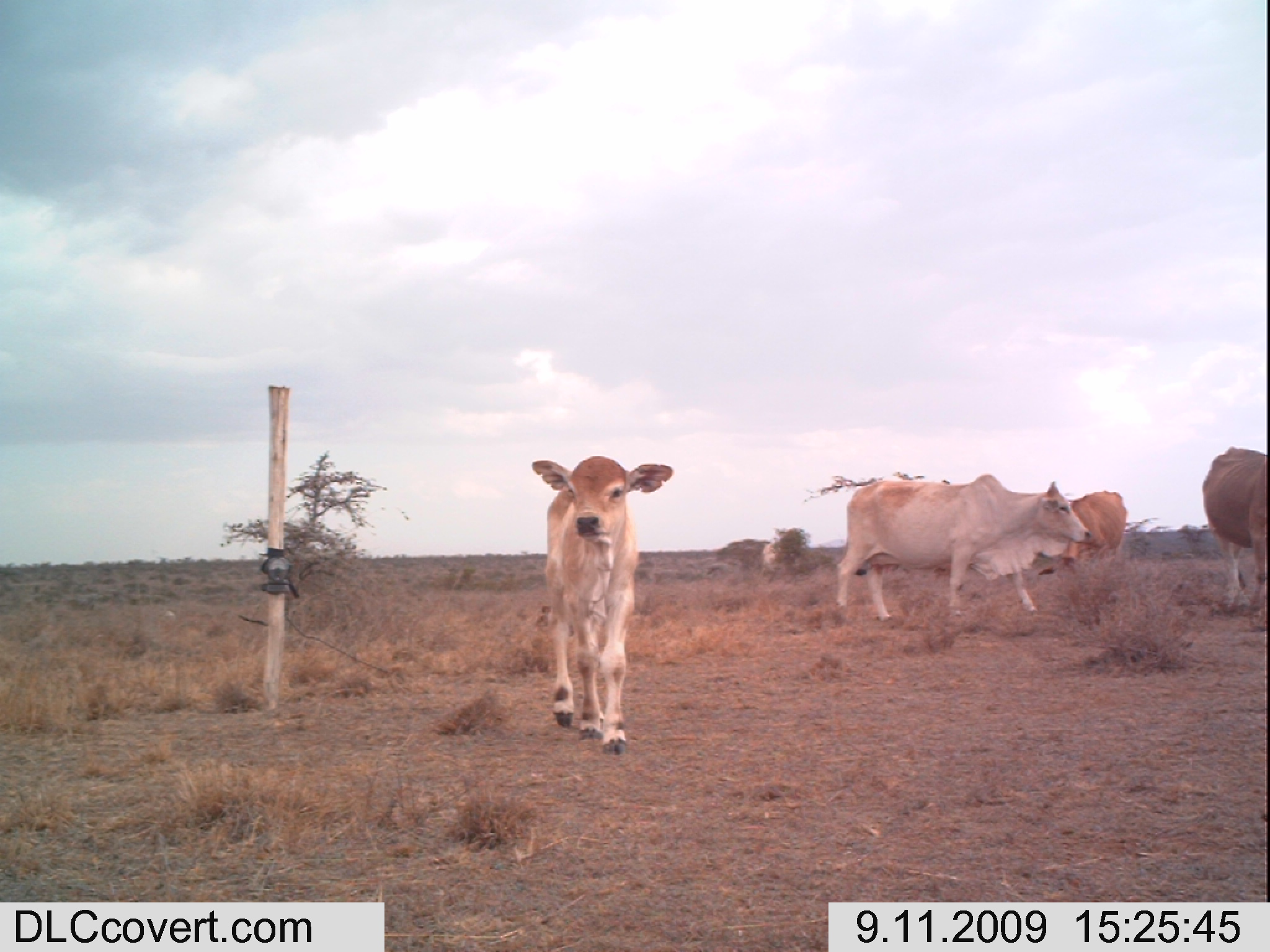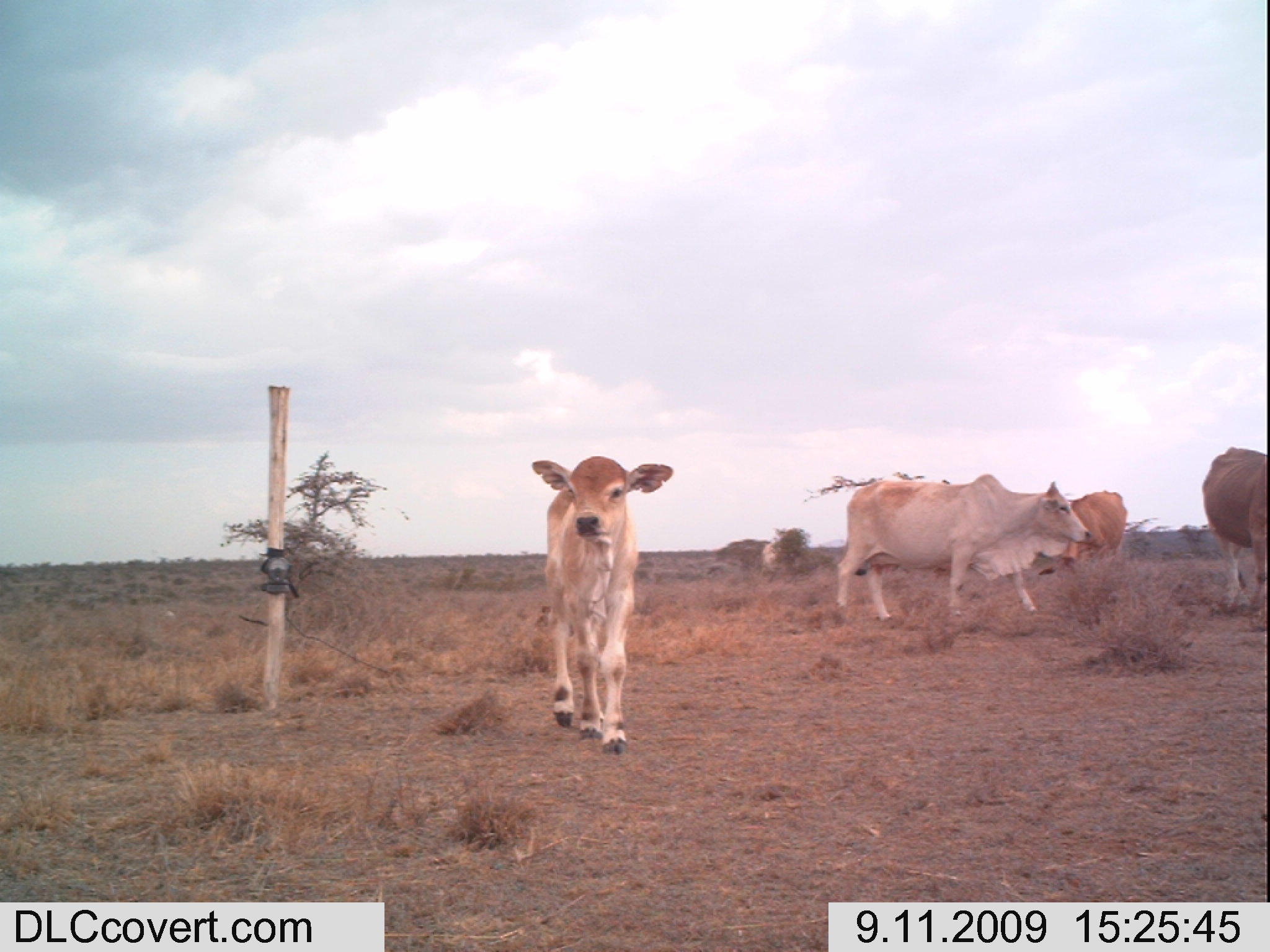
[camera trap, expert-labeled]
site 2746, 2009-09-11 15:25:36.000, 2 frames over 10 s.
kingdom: Animalia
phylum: Chordata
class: Mammalia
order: Artiodactyla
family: Bovidae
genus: Bos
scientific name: Bos taurus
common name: domestic cattle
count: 6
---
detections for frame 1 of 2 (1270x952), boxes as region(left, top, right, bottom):
bos taurus: region(530, 455, 673, 756); region(835, 473, 1091, 623); region(1201, 446, 1267, 632); region(1038, 490, 1127, 575); region(757, 526, 806, 585)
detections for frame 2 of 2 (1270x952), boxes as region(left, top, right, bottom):
bos taurus: region(531, 456, 673, 754); region(832, 473, 1092, 625); region(1201, 446, 1267, 631); region(1037, 489, 1127, 574); region(752, 529, 814, 585)